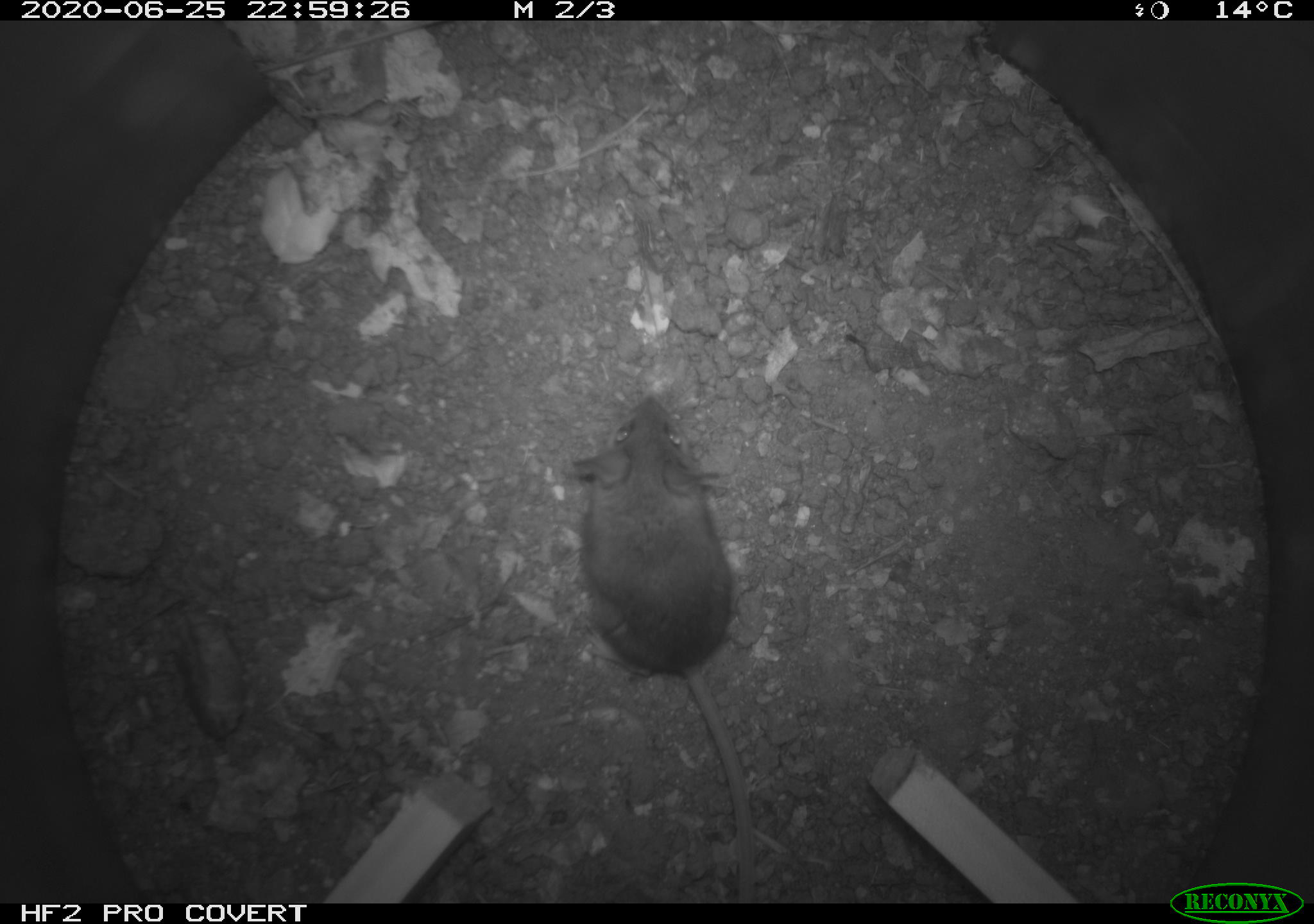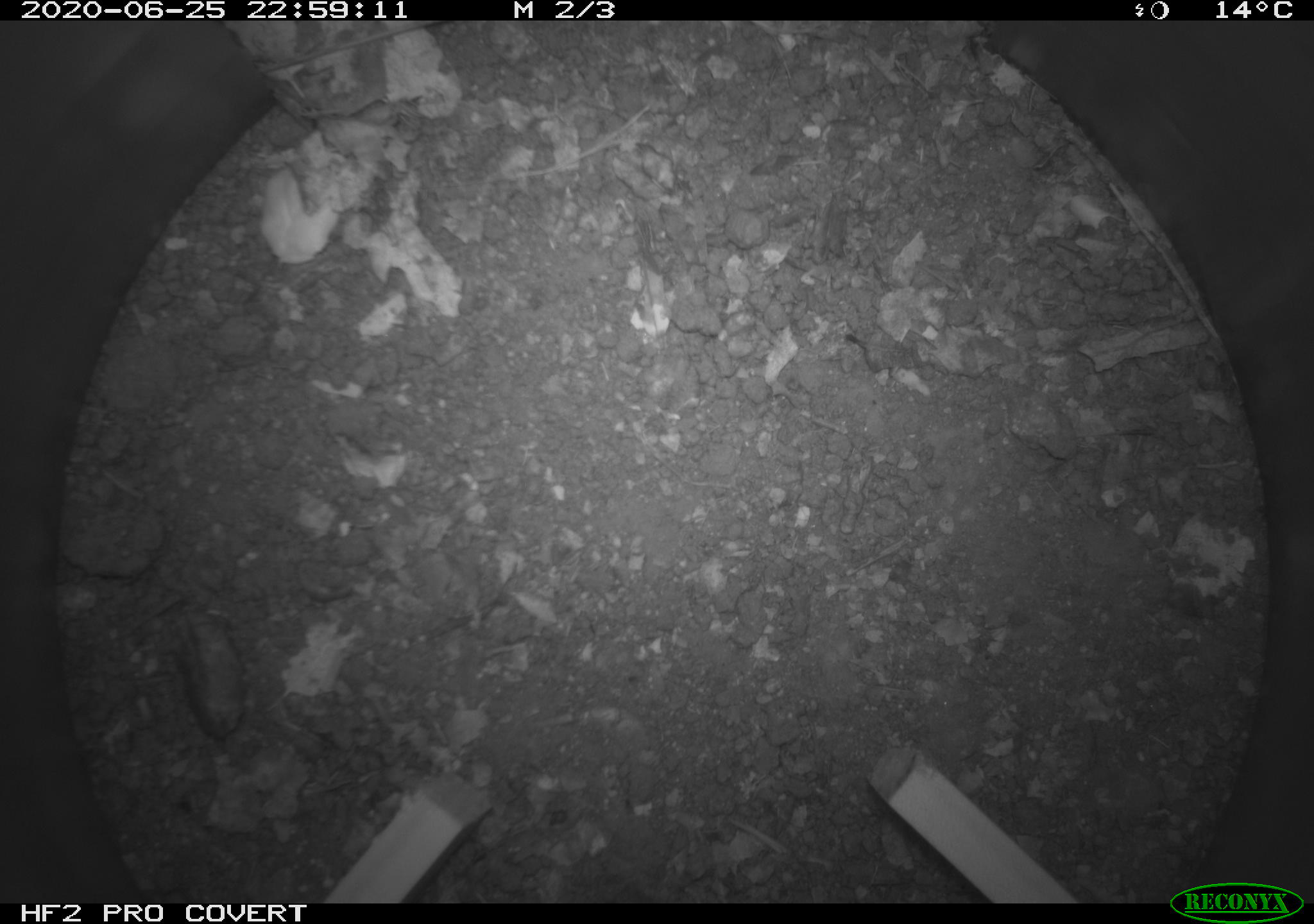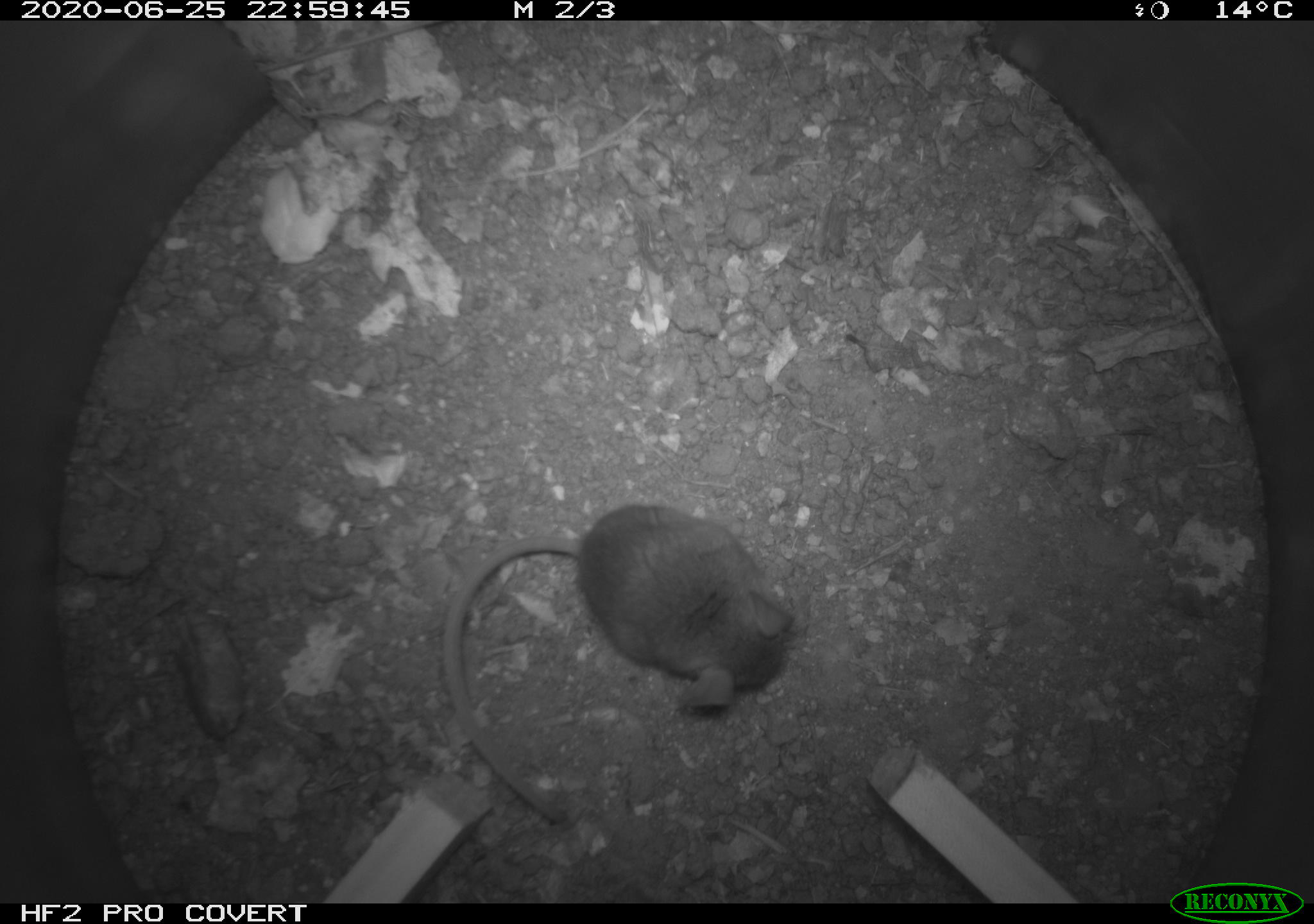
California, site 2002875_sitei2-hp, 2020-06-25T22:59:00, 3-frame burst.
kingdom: Animalia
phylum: Chordata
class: Mammalia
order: Rodentia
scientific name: Rodentia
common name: rodent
Rodent (Rodentia).